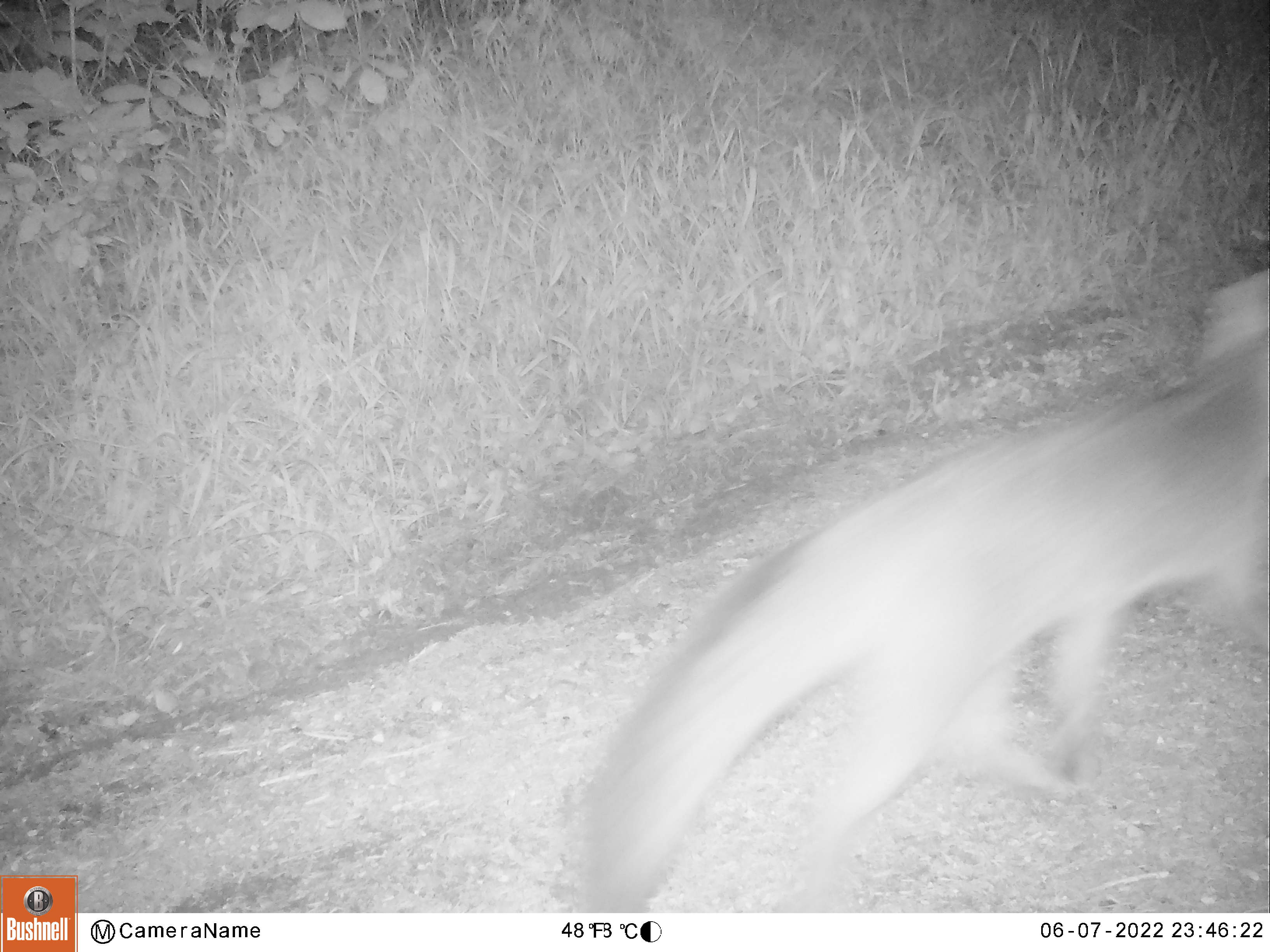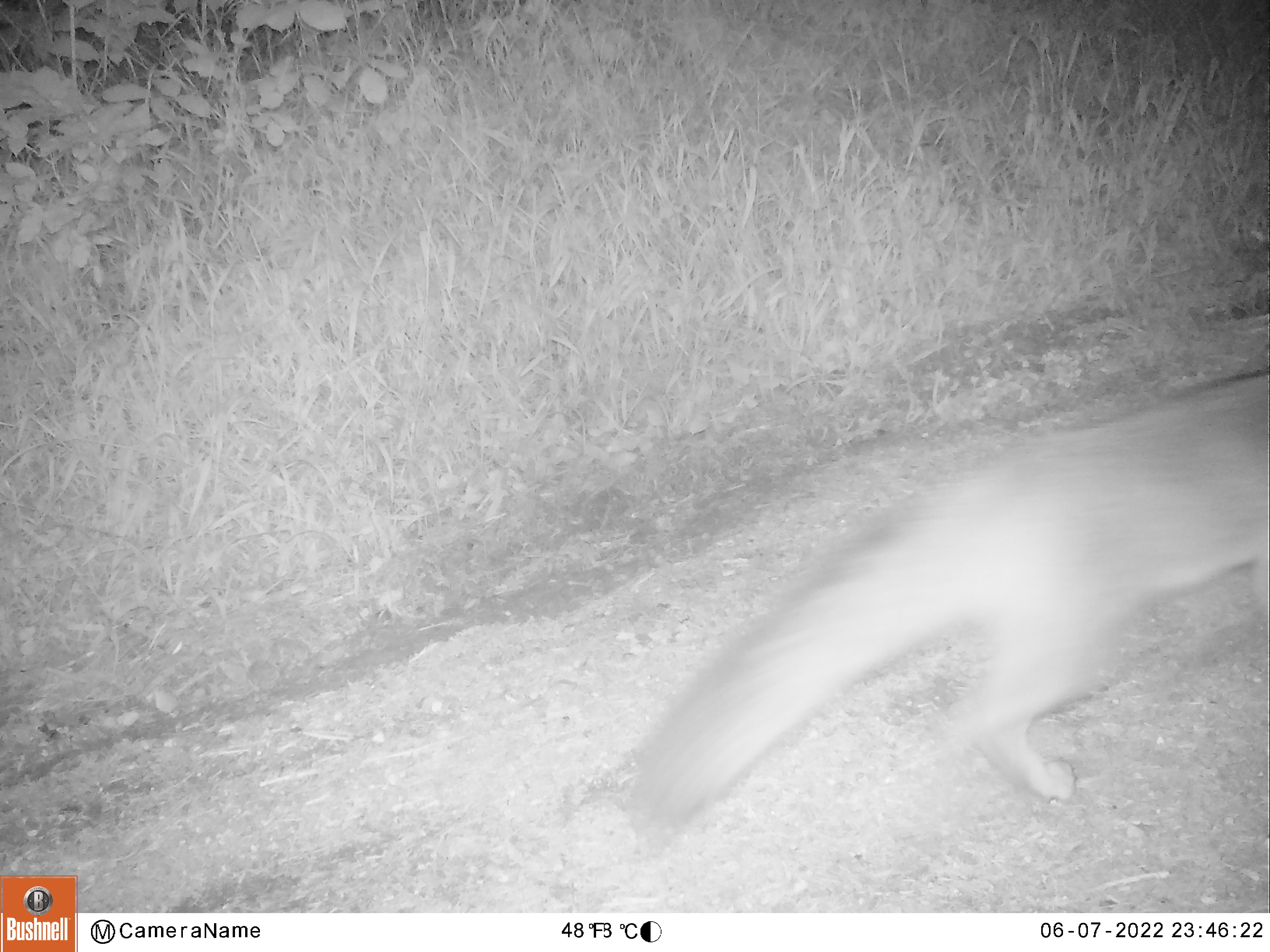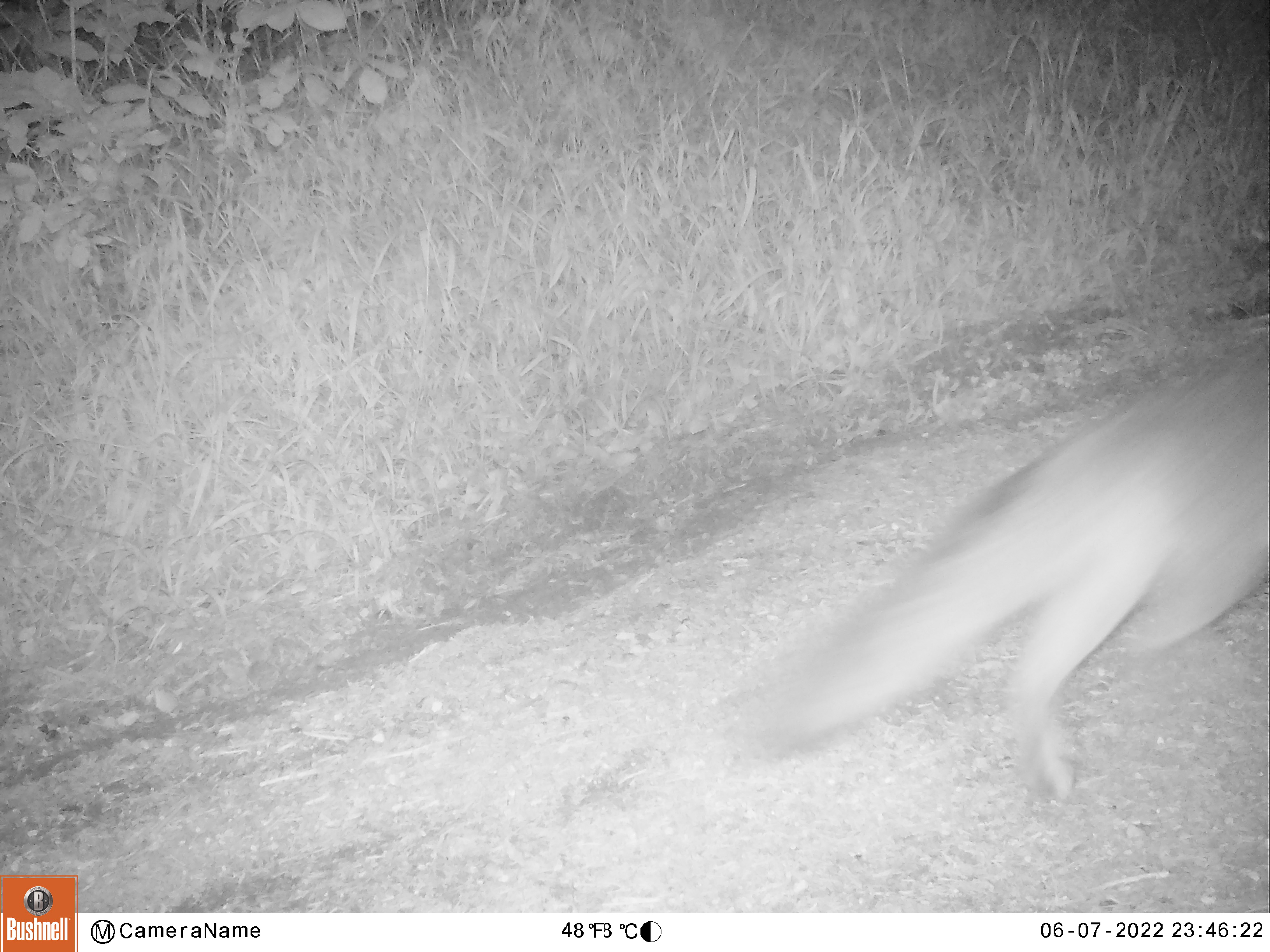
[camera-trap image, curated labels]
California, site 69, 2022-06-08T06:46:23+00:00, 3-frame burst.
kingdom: Animalia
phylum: Chordata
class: Mammalia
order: Carnivora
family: Canidae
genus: Urocyon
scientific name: Urocyon cinereoargenteus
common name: gray fox